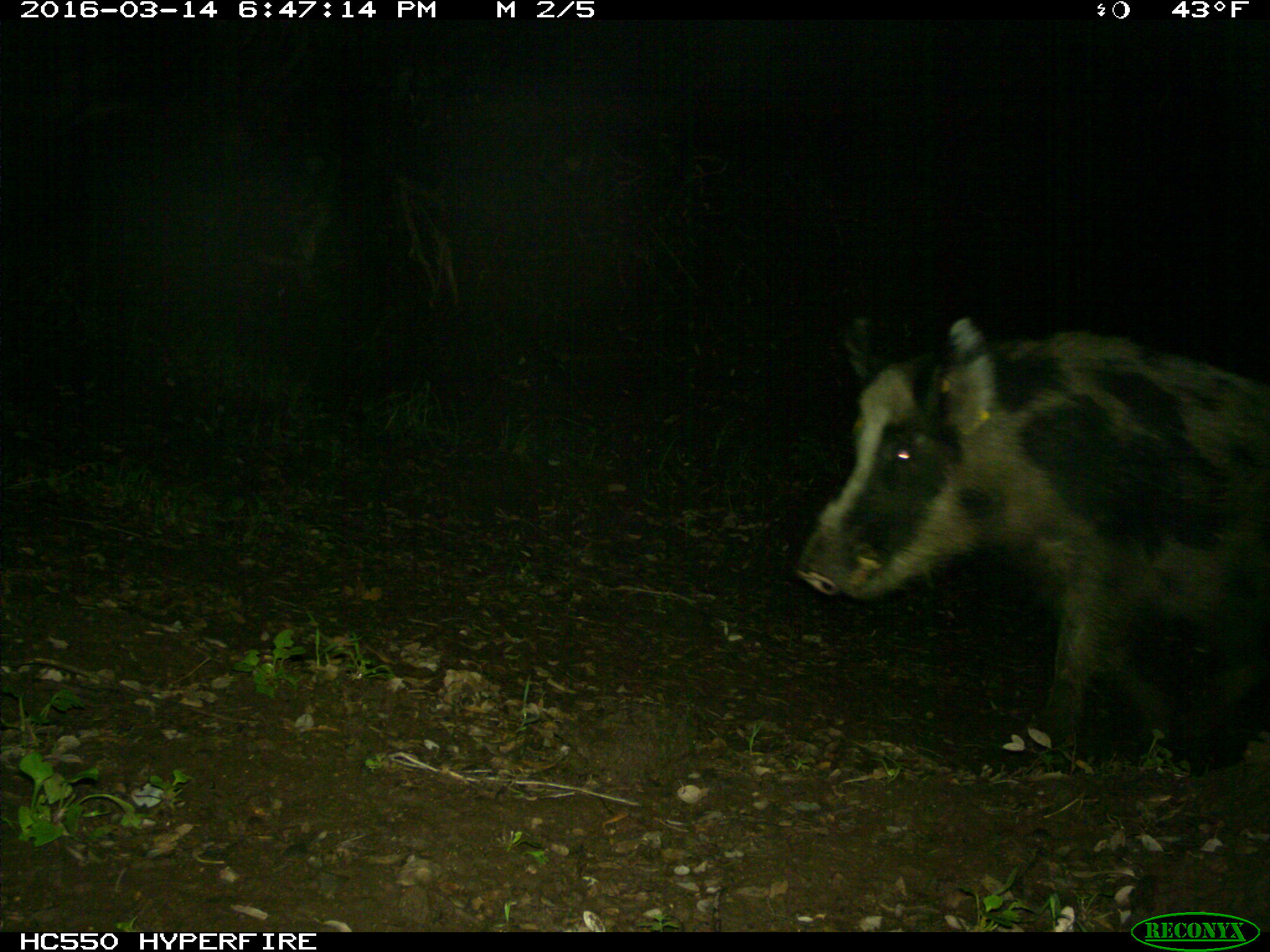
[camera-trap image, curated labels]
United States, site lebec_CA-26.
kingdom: Animalia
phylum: Chordata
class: Mammalia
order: Artiodactyla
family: Suidae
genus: Sus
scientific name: Sus scrofa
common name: wild boar